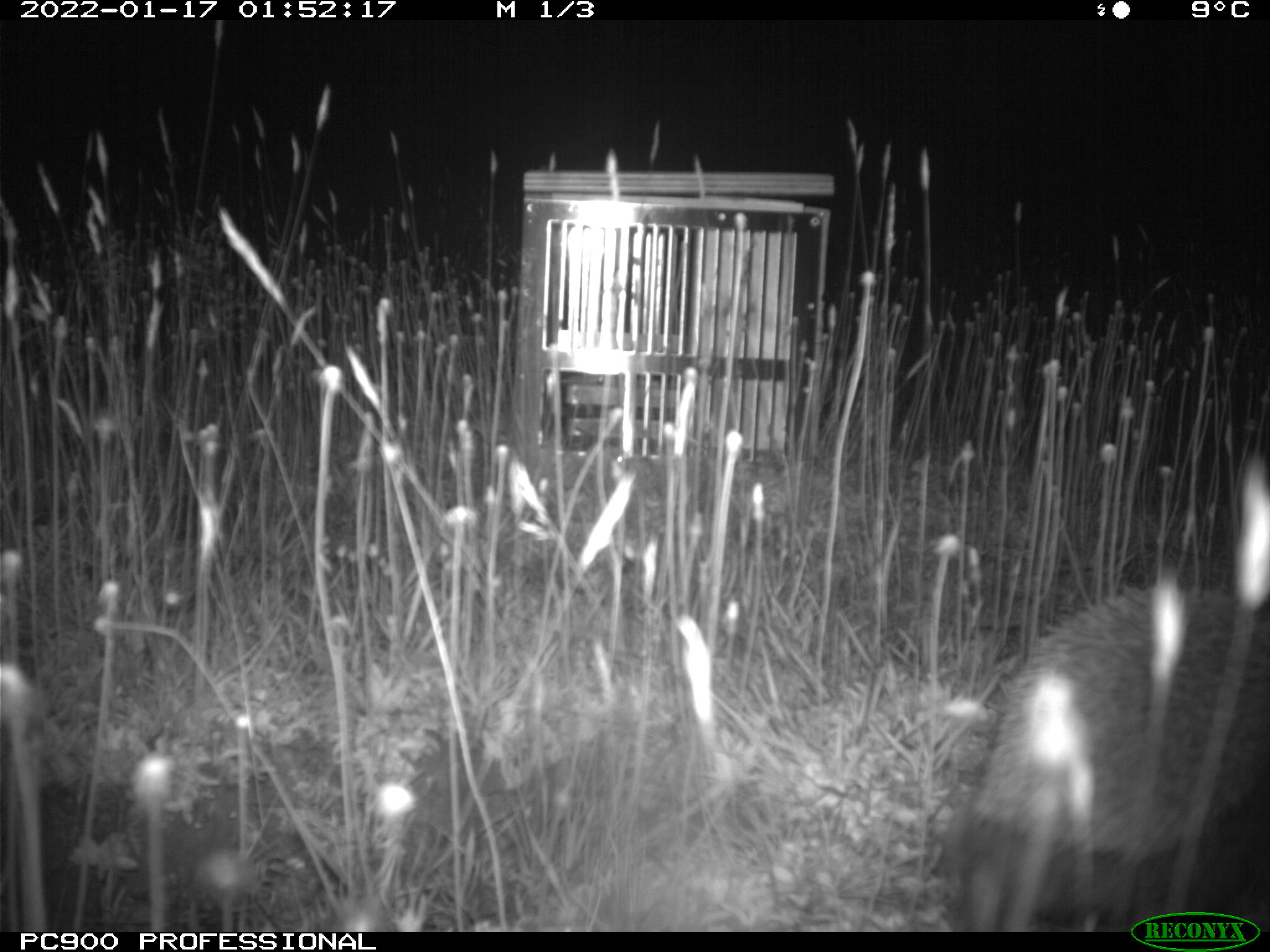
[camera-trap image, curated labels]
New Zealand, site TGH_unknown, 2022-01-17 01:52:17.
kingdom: Animalia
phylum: Chordata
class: Mammalia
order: Eulipotyphla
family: Erinaceidae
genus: Erinaceus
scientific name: Erinaceus europaeus europaeus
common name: european hedgehog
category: hedgehog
Hedgehog (european hedgehog) (Erinaceus europaeus europaeus).